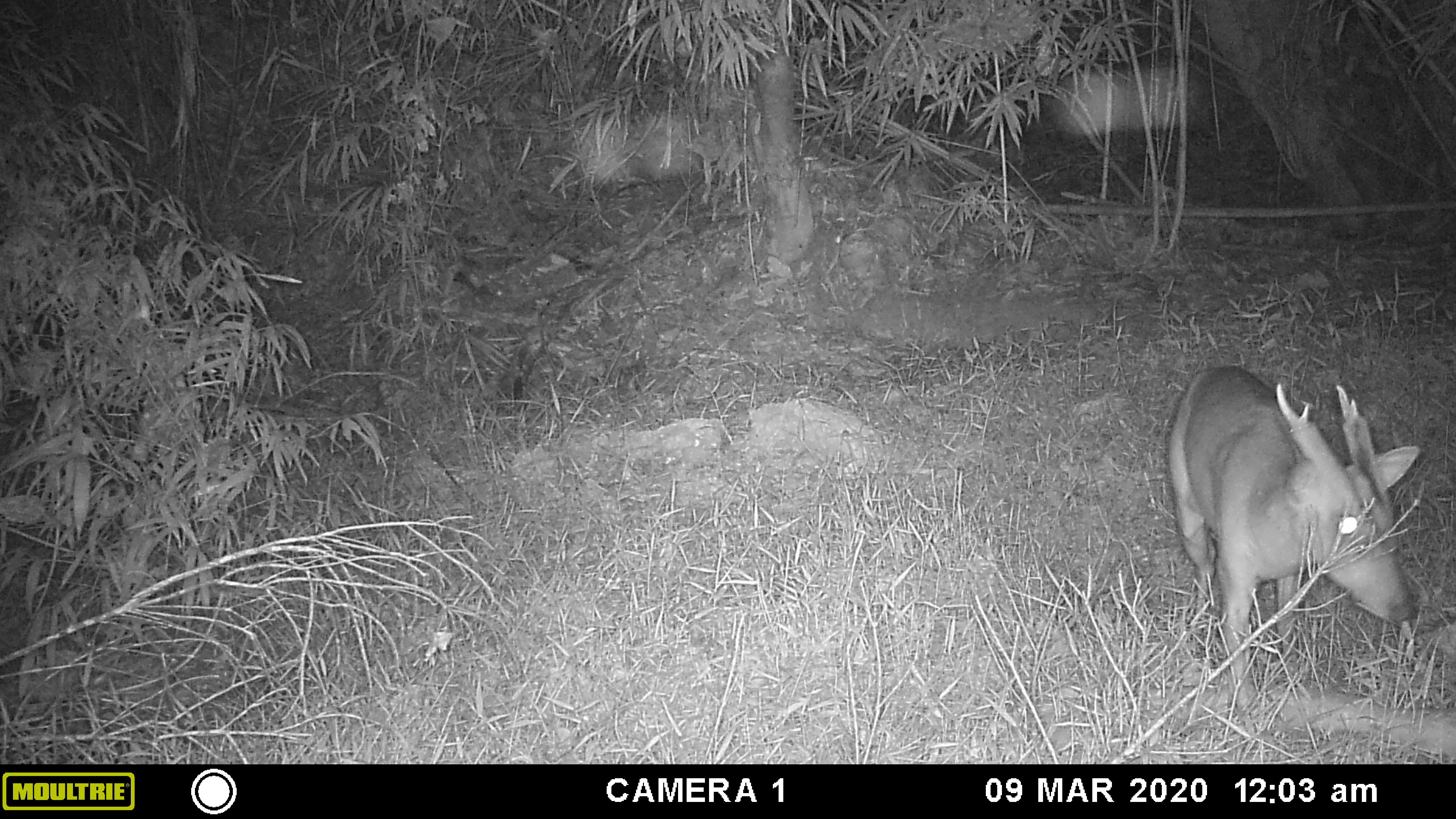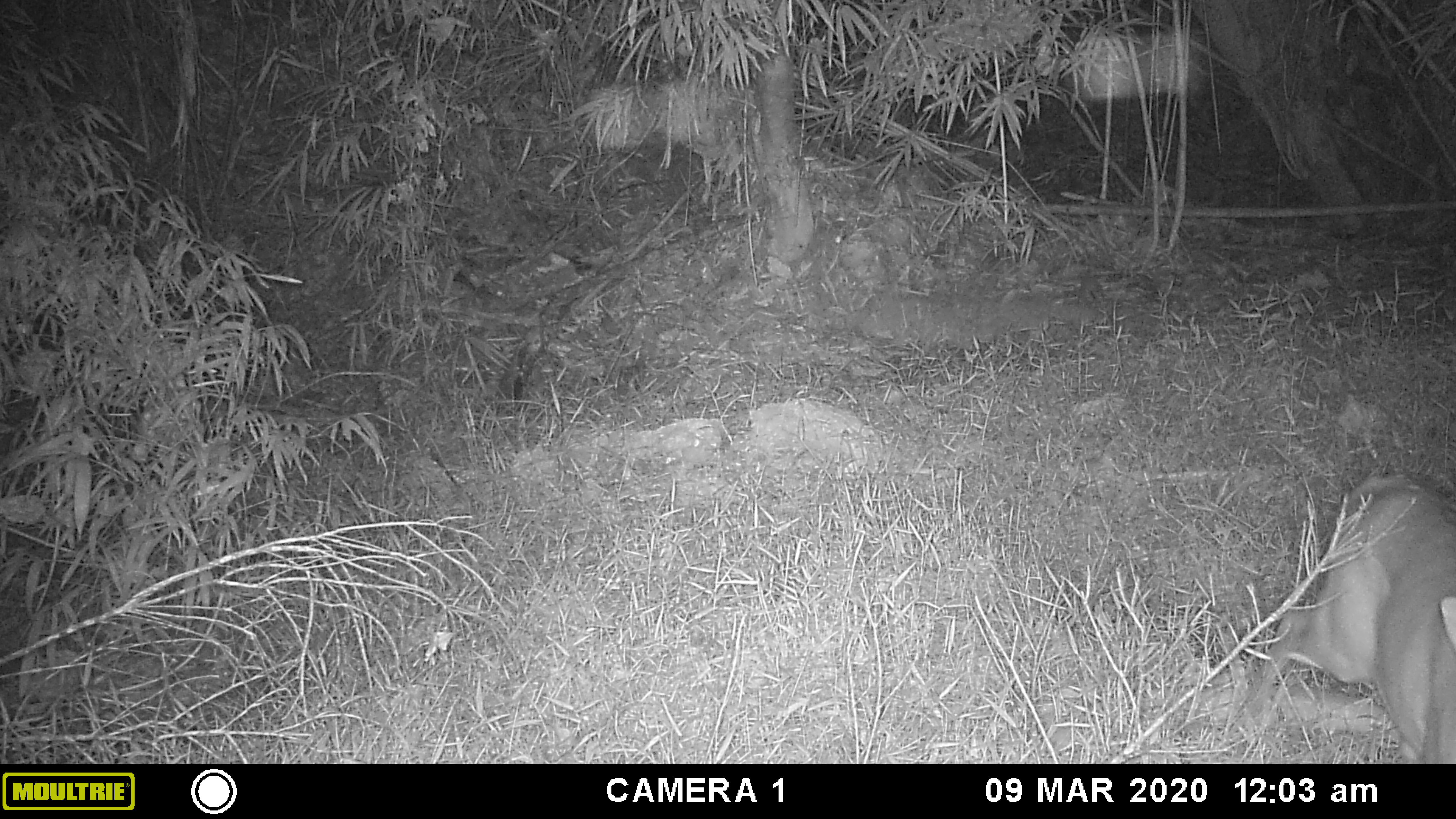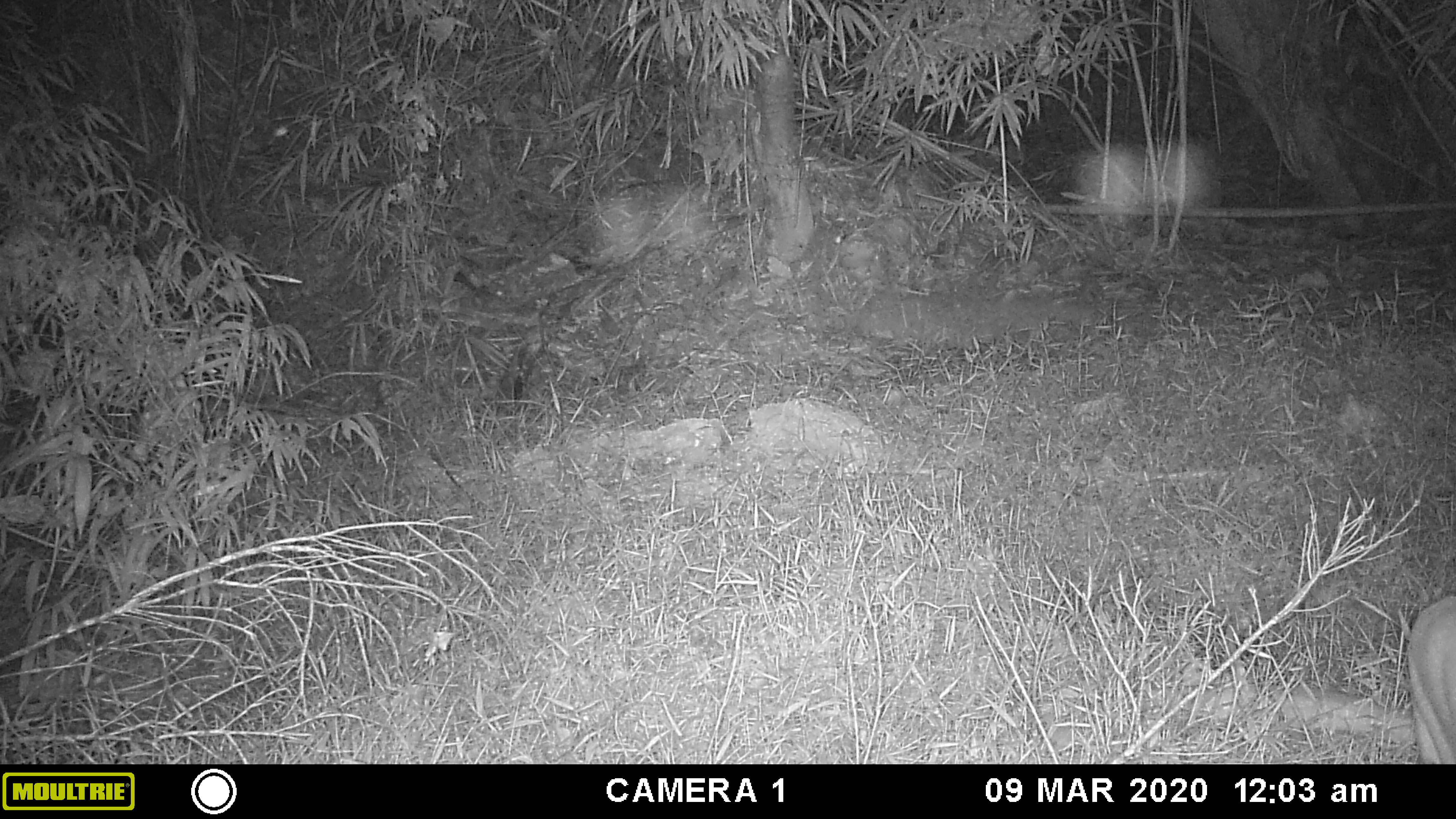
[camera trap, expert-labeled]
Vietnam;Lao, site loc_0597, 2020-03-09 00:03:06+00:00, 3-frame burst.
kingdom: Animalia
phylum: Chordata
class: Mammalia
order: Artiodactyla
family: Cervidae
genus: Muntiacus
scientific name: Muntiacus muntjak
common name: red muntjac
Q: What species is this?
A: Red muntjac (Muntiacus muntjak).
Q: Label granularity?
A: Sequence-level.